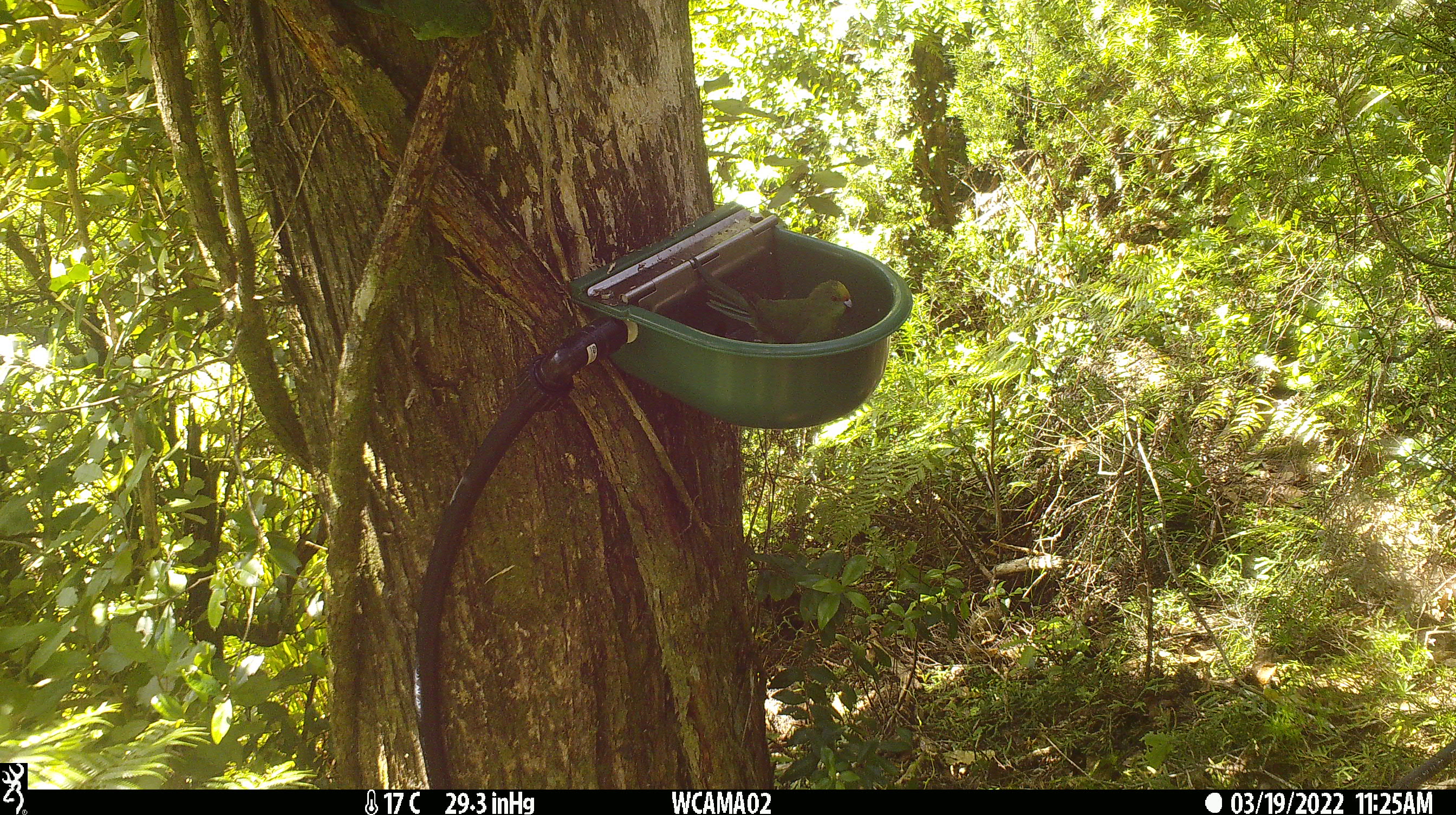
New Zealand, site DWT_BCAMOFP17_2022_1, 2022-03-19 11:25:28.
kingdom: Animalia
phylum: Chordata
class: Aves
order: Psittaciformes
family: Psittaculidae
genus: Cyanoramphus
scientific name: Cyanoramphus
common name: parakeet